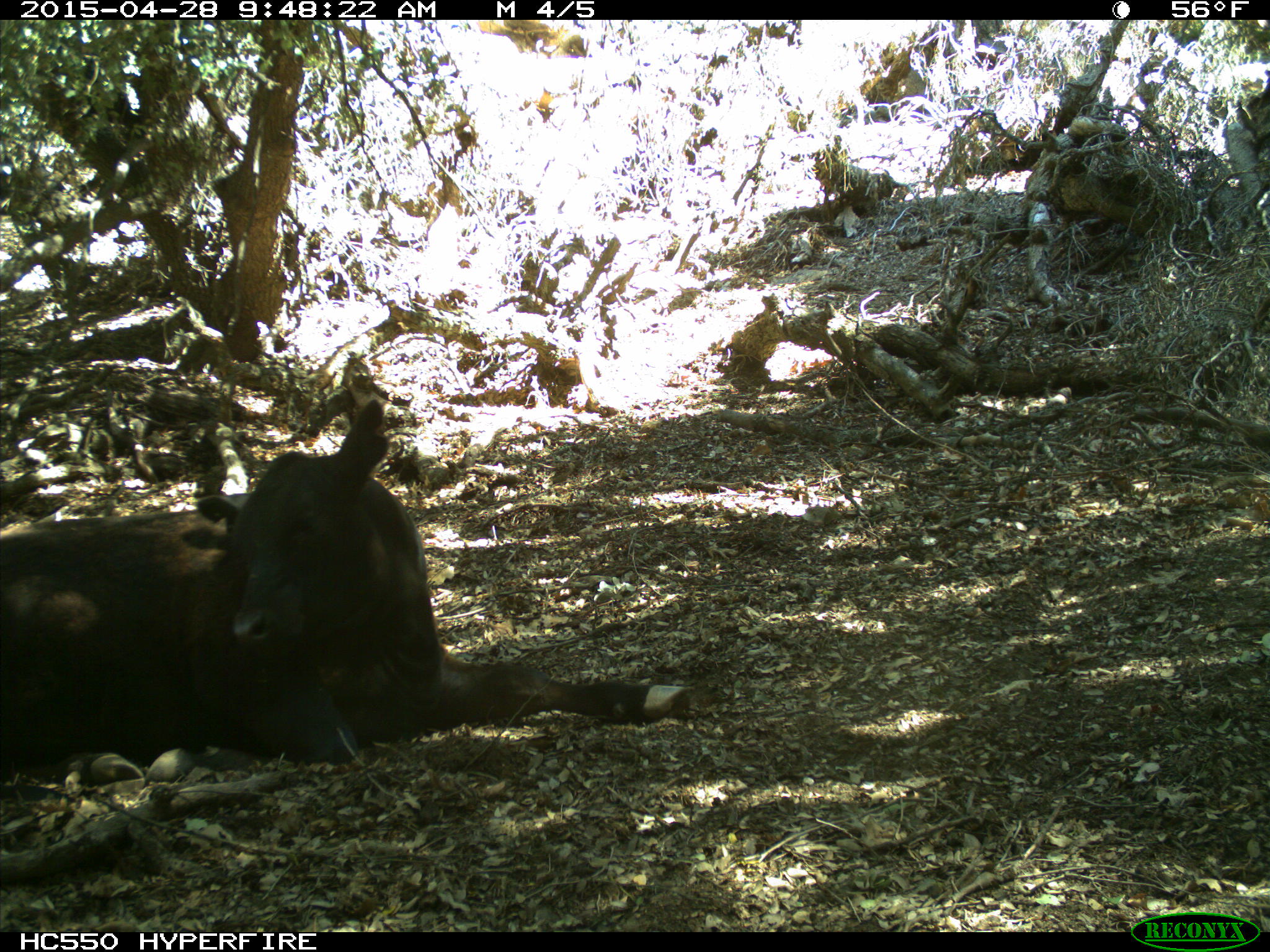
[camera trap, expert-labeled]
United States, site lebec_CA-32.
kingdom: Animalia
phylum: Chordata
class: Mammalia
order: Artiodactyla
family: Bovidae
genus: Bos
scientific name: Bos taurus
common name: domestic cow